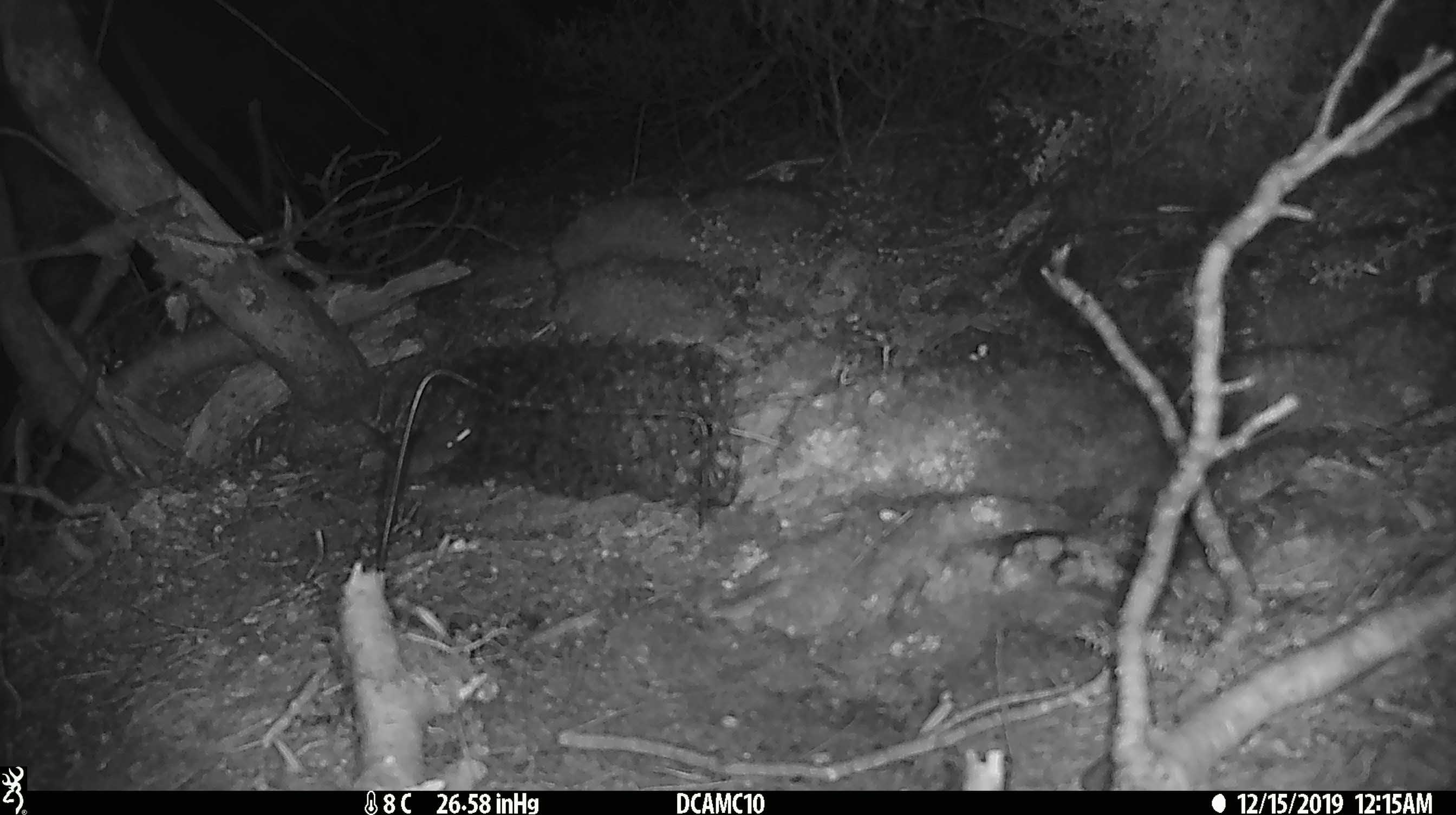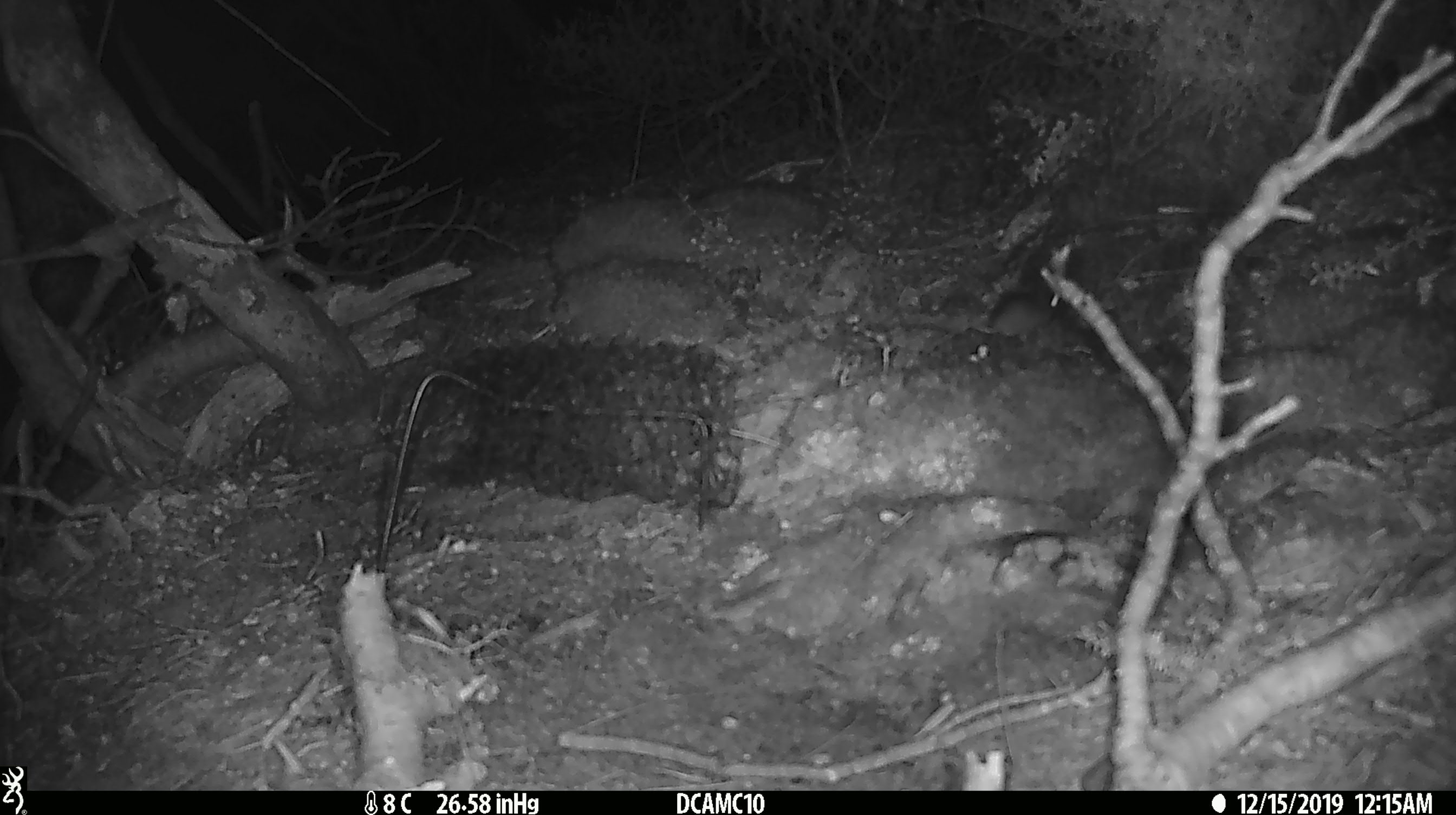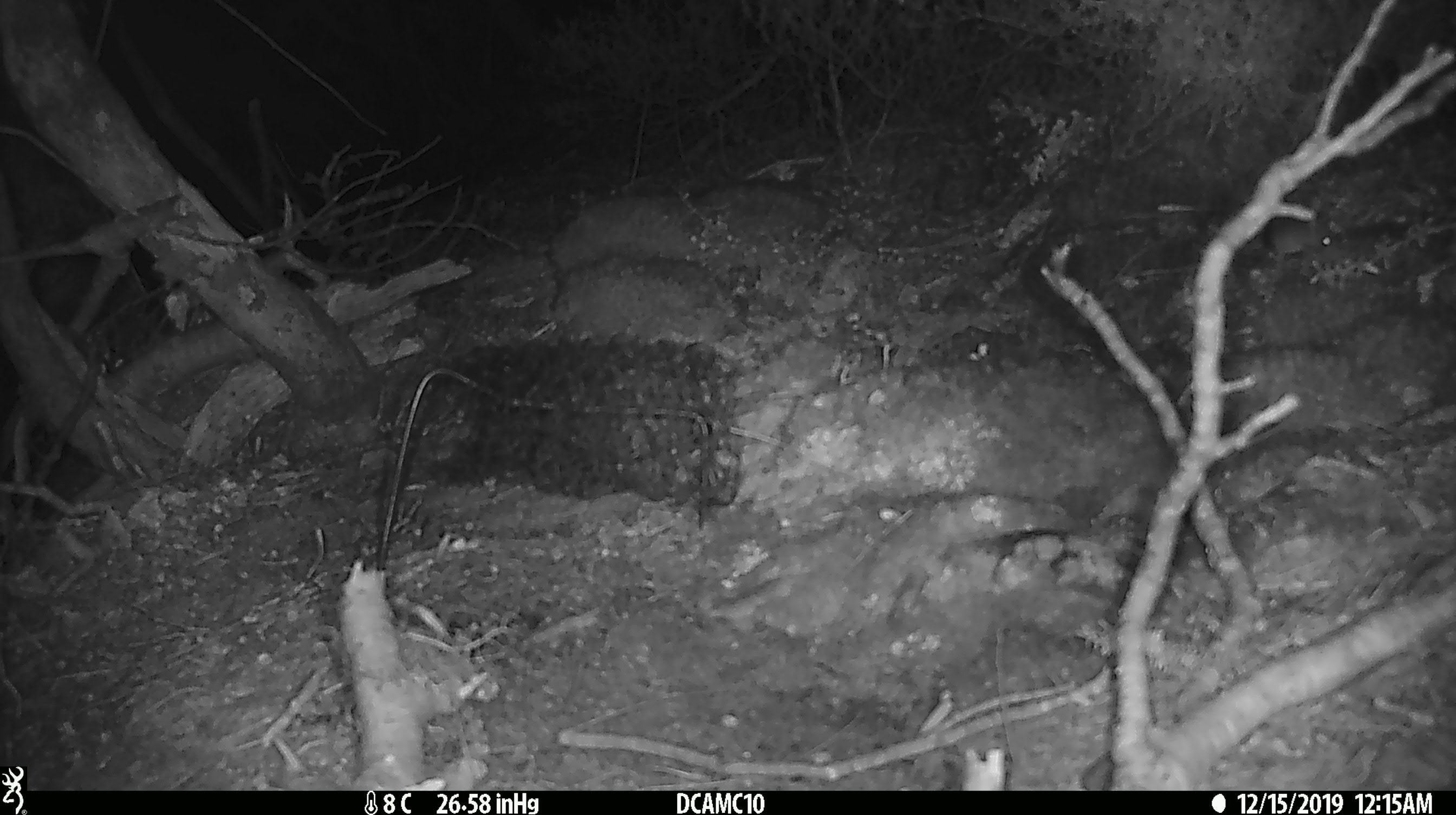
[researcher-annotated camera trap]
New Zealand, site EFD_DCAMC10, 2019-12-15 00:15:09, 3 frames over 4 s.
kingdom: Animalia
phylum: Chordata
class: Mammalia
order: Rodentia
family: Muridae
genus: Mus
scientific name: Mus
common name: mouse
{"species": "mouse (Mus)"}